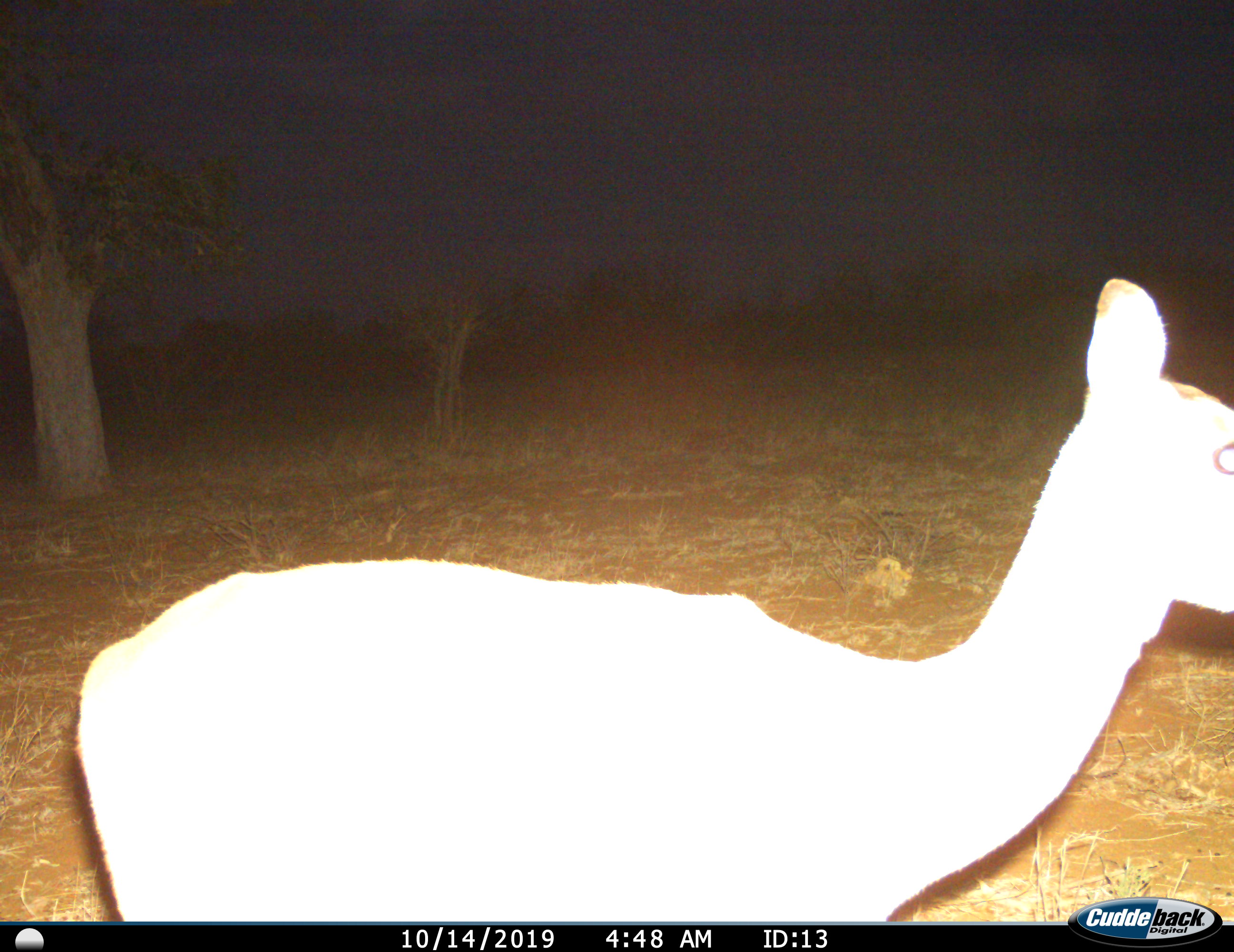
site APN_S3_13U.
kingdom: Animalia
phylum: Chordata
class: Mammalia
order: Artiodactyla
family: Bovidae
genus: Aepyceros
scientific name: Aepyceros melampus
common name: impala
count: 1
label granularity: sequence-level